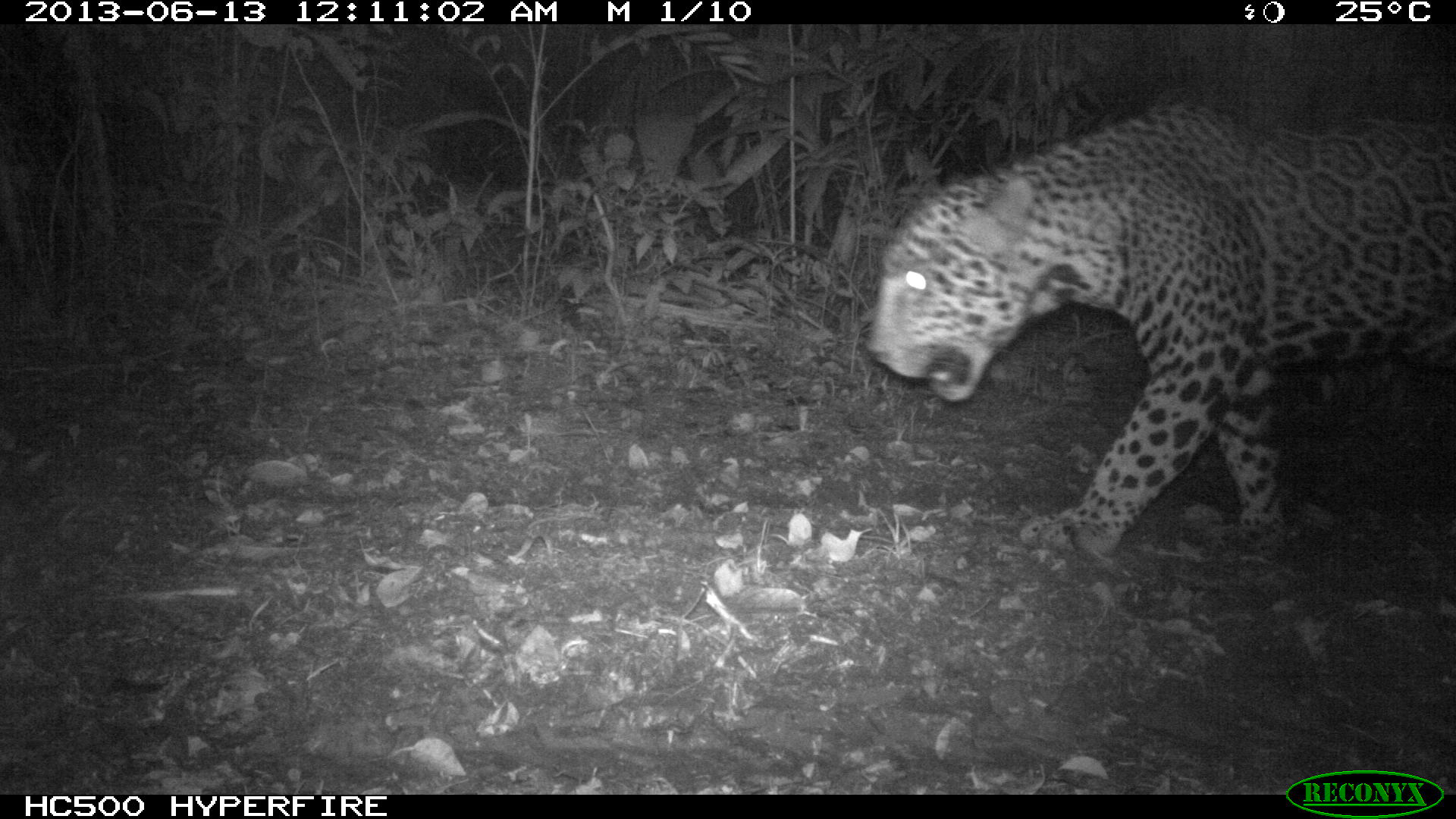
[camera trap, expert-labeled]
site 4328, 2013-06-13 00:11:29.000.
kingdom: Animalia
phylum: Chordata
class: Mammalia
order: Carnivora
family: Felidae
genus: Panthera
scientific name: Panthera onca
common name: jaguar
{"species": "Panthera onca (jaguar)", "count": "1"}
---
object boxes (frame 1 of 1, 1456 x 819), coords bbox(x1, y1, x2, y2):
panthera onca: bbox(864, 97, 1454, 560)